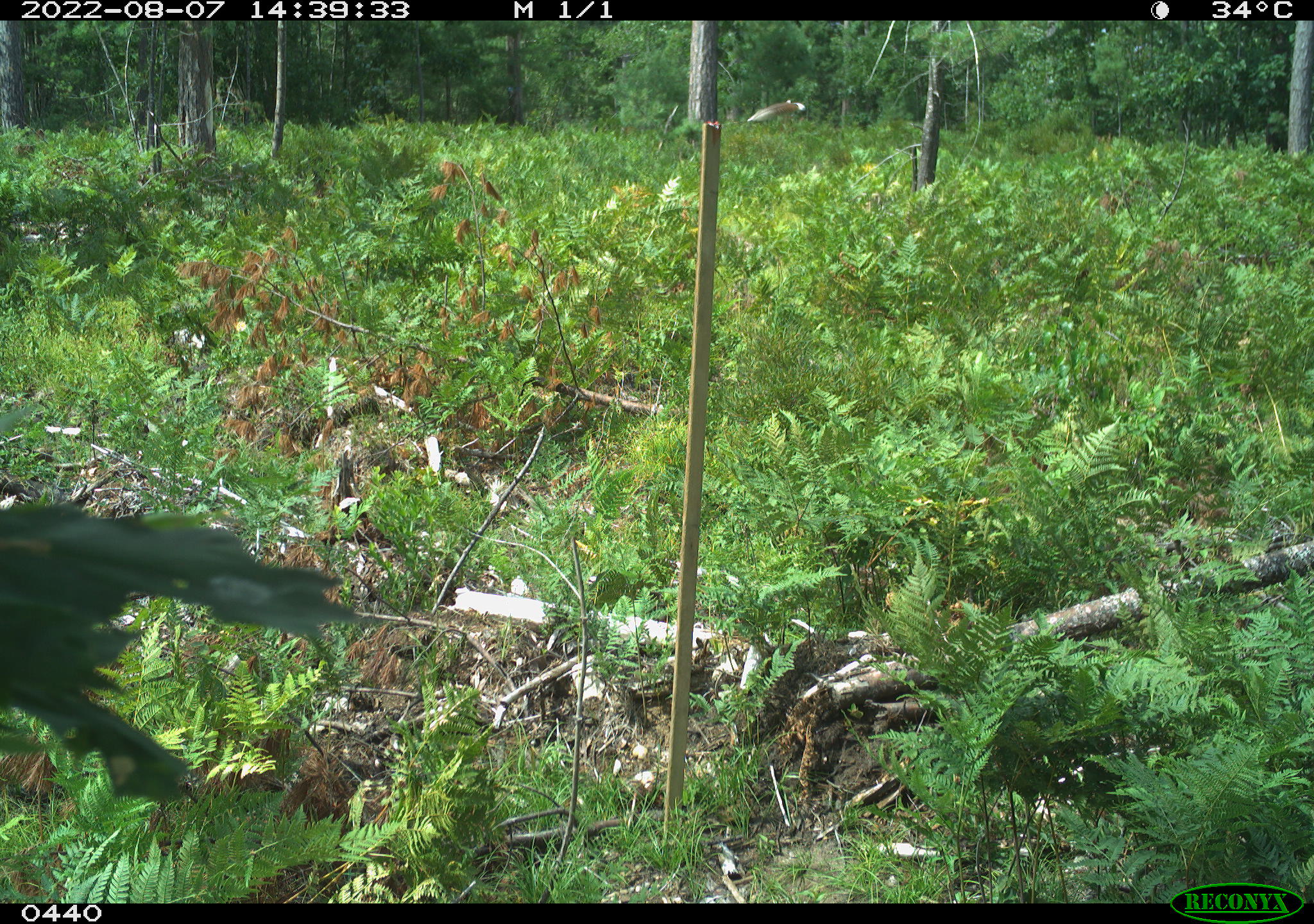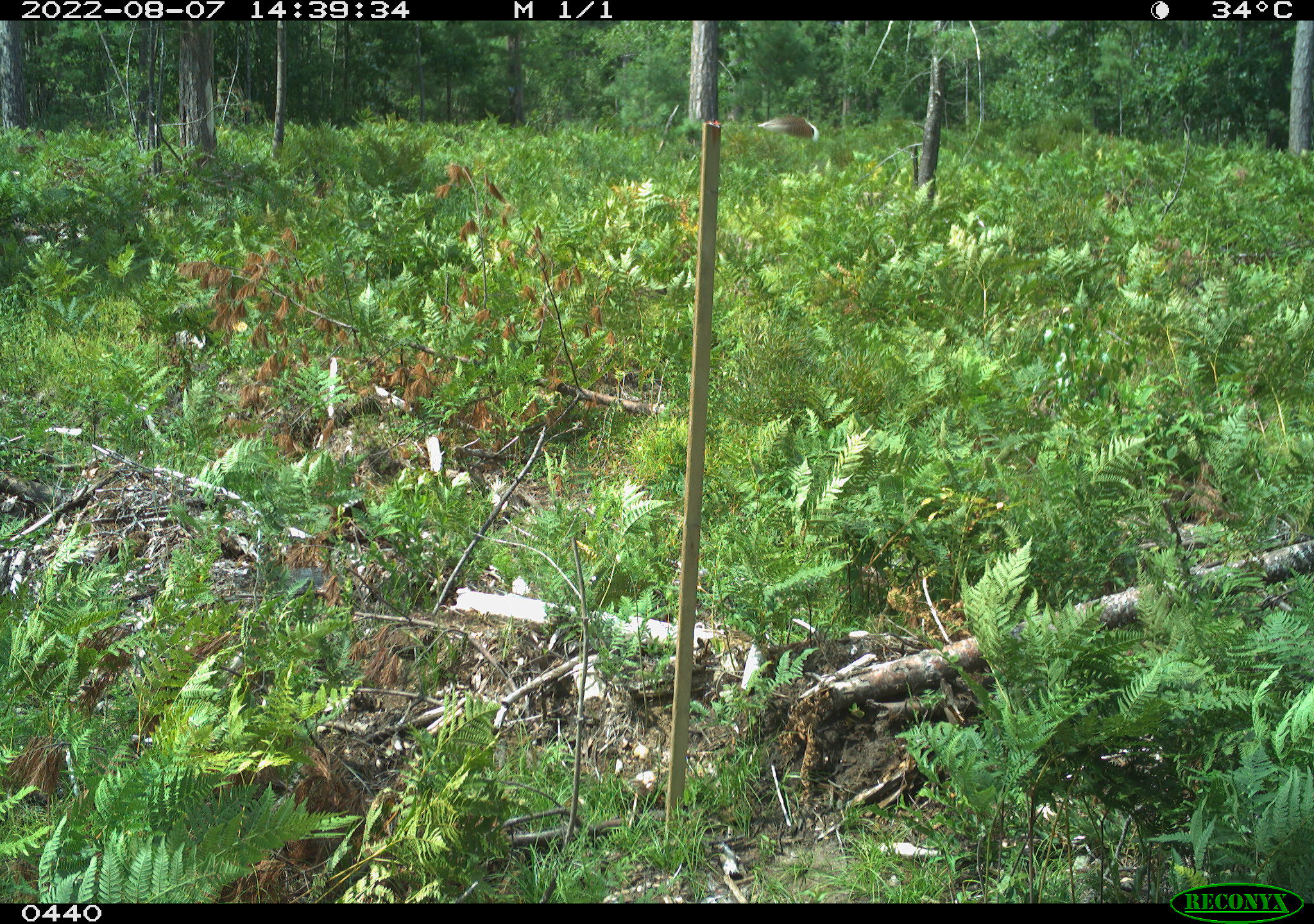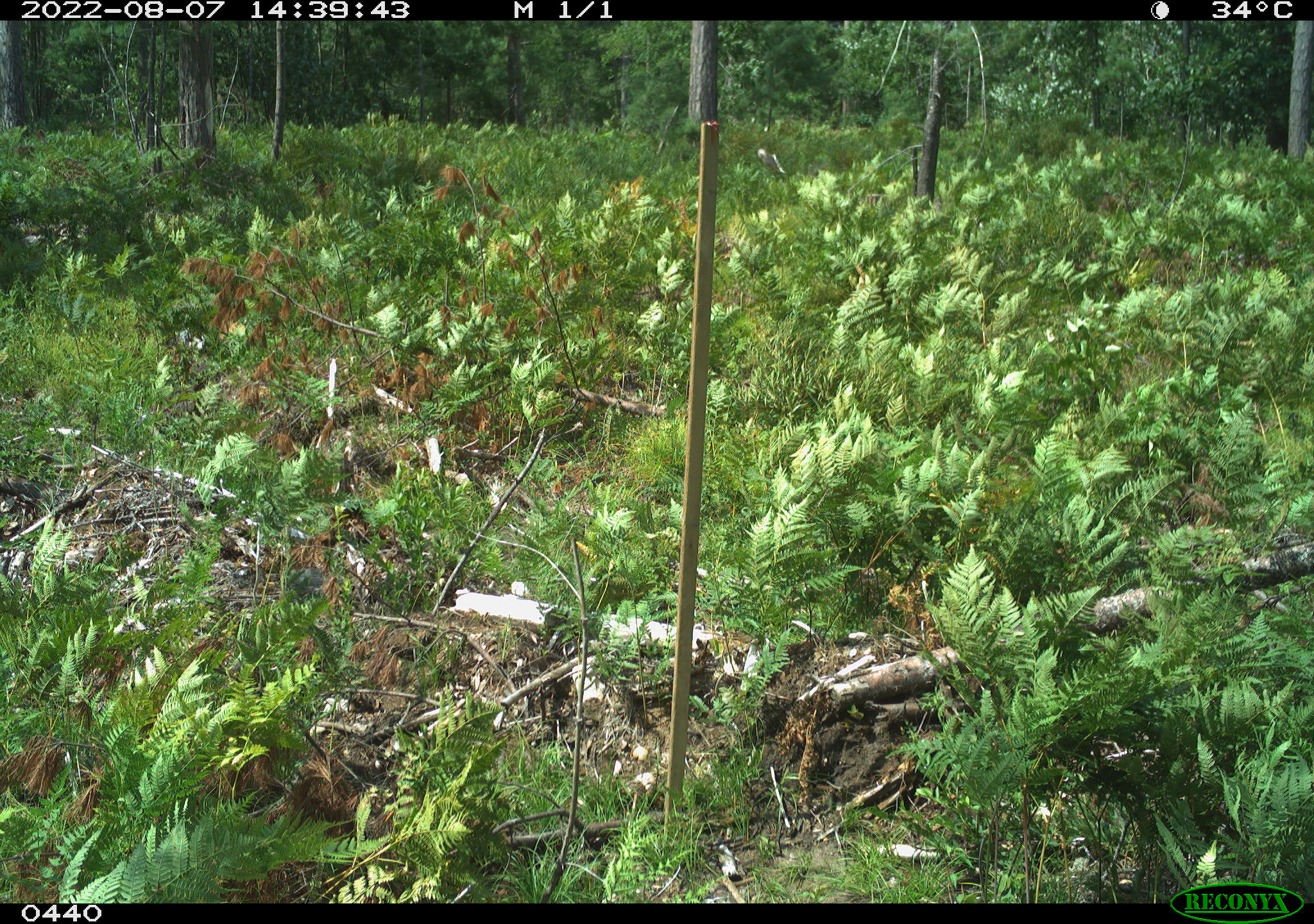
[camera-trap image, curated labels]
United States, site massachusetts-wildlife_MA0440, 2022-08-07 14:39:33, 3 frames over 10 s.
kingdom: Animalia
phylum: Chordata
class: Aves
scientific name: Aves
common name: bird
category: bird sp.